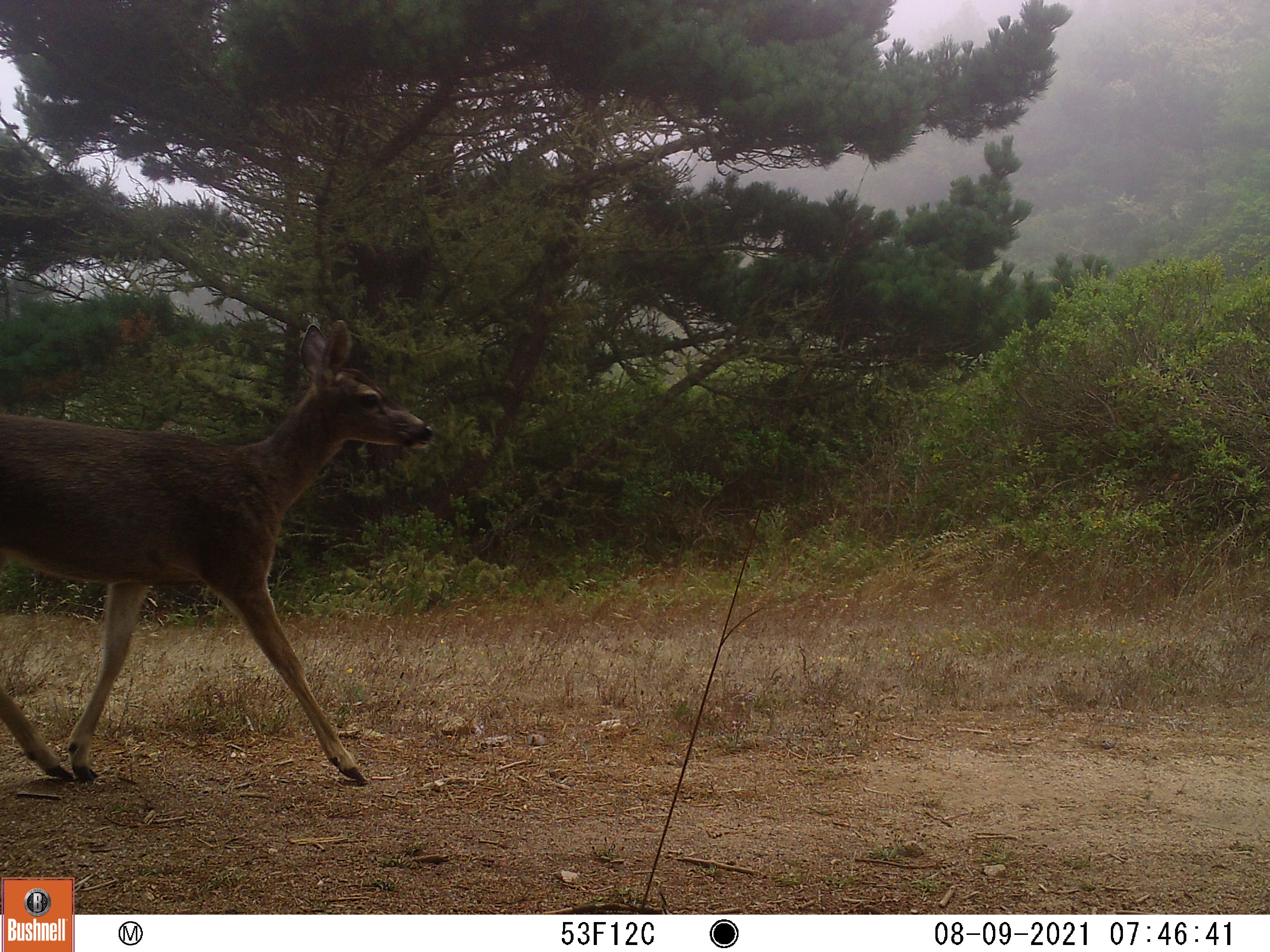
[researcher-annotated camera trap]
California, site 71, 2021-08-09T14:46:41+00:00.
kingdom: Animalia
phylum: Chordata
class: Mammalia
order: Artiodactyla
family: Cervidae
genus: Odocoileus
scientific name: Odocoileus hemionus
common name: mule deer